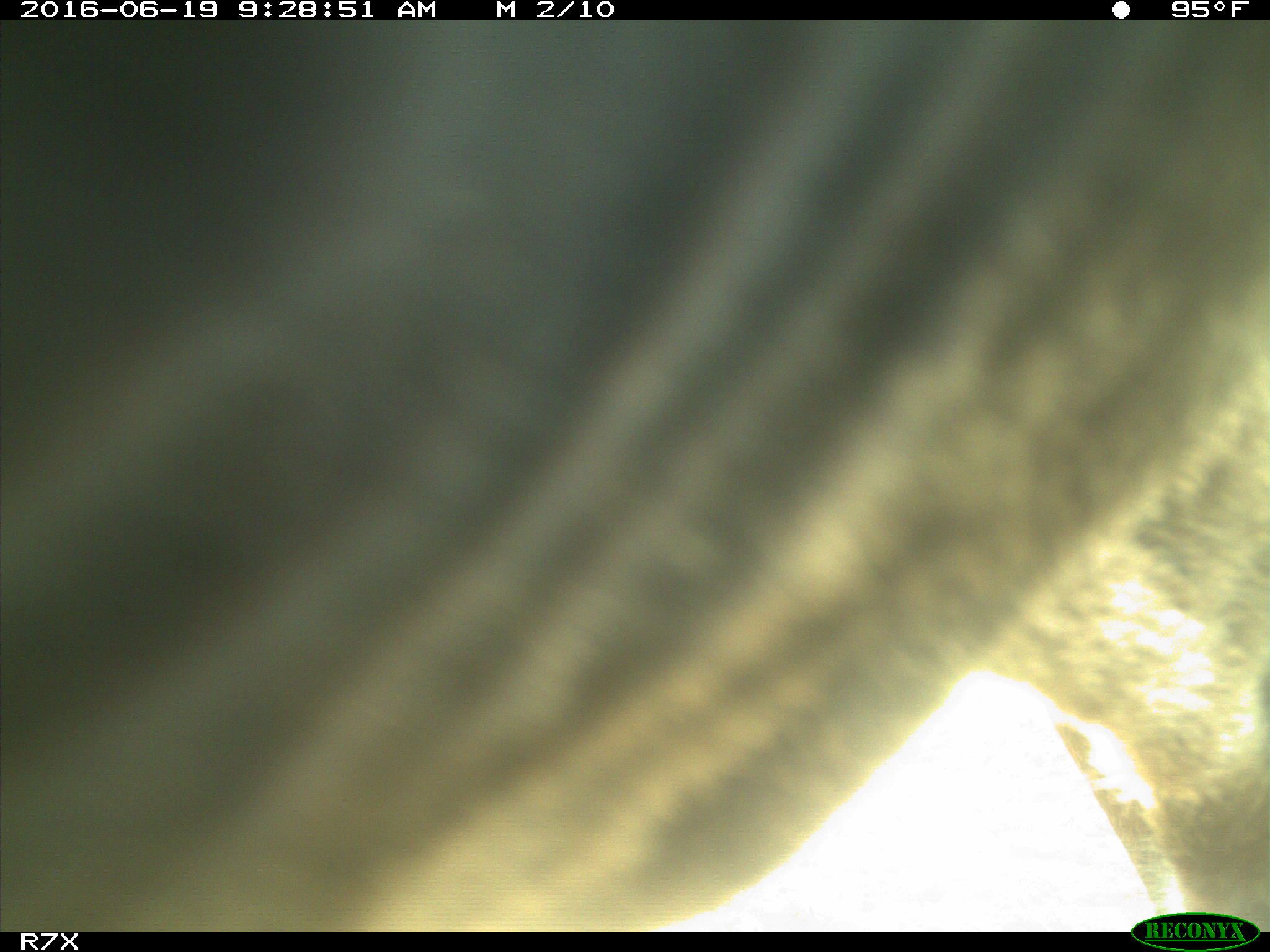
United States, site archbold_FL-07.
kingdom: Animalia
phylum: Chordata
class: Mammalia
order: Artiodactyla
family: Bovidae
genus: Bos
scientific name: Bos taurus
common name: domestic cow